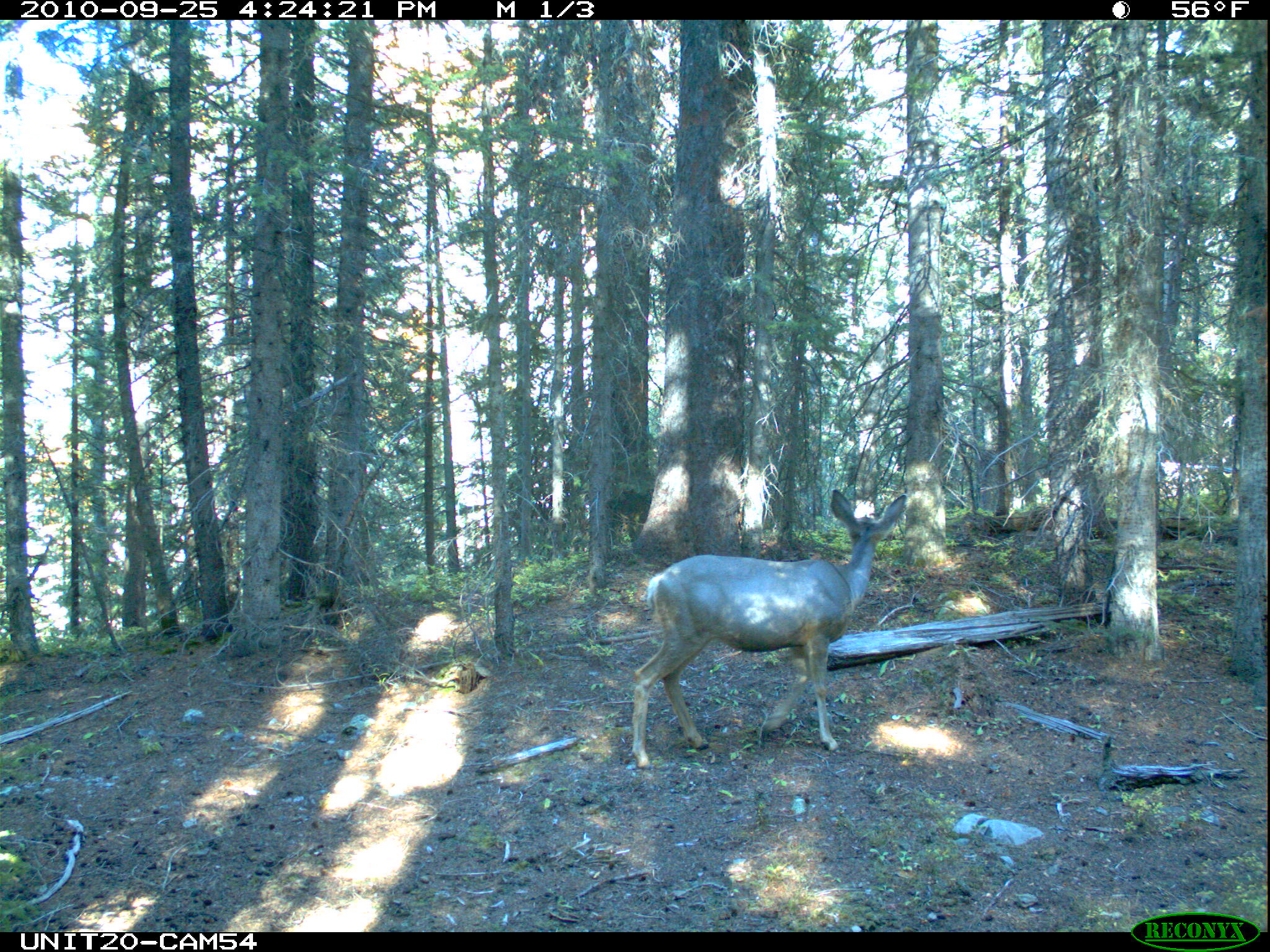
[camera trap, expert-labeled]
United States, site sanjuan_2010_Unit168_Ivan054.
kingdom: Animalia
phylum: Chordata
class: Mammalia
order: Artiodactyla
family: Cervidae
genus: Odocoileus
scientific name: Odocoileus hemionus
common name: mule deer